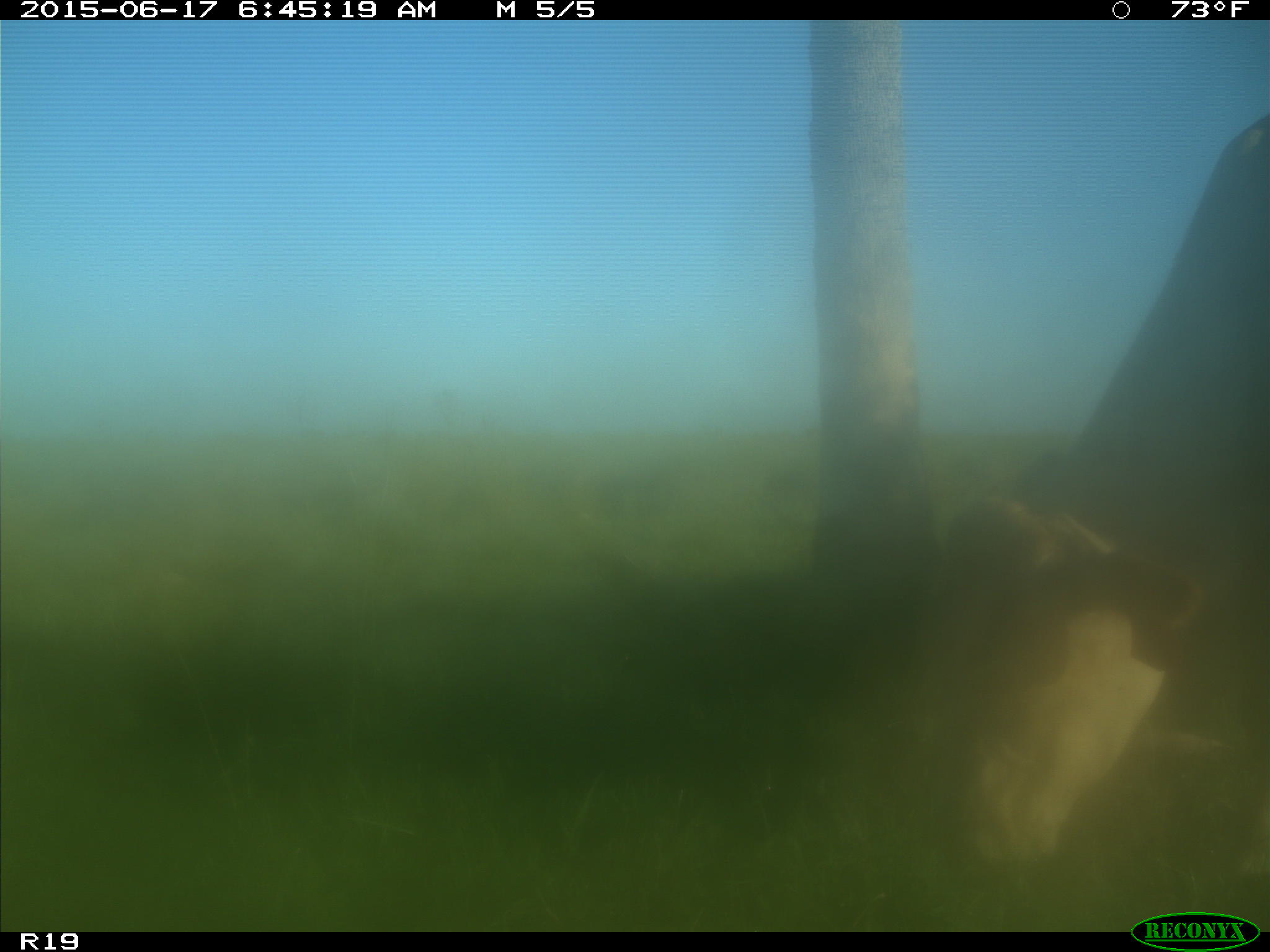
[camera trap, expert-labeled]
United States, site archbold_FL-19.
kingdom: Animalia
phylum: Chordata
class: Mammalia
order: Artiodactyla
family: Bovidae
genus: Bos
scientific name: Bos taurus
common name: domestic cow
Bos taurus (domestic cow).